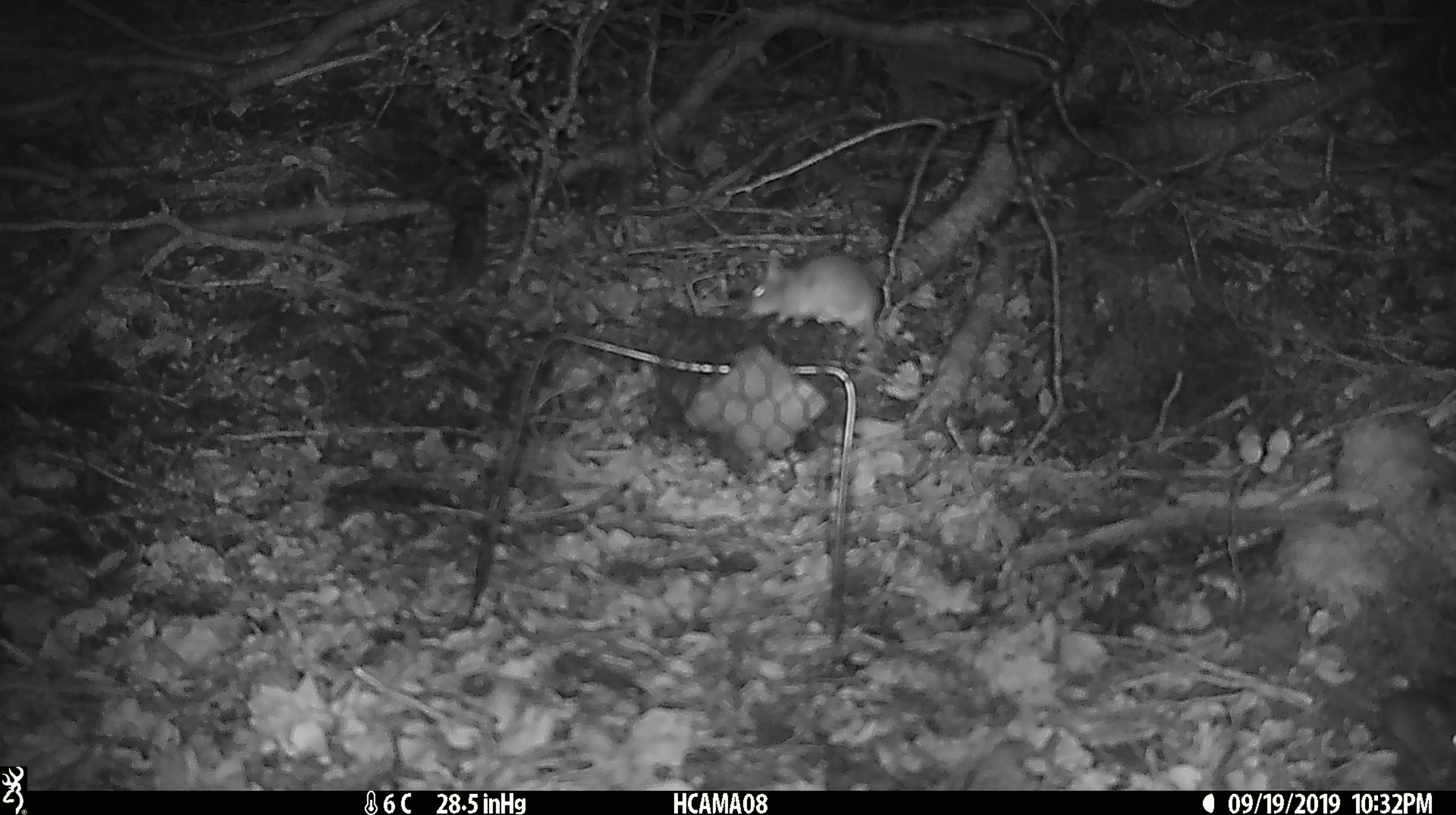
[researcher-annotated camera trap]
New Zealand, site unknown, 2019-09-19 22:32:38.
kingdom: Animalia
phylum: Chordata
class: Mammalia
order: Rodentia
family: Muridae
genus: Mus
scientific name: Mus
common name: mouse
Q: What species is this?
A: Mouse (Mus).